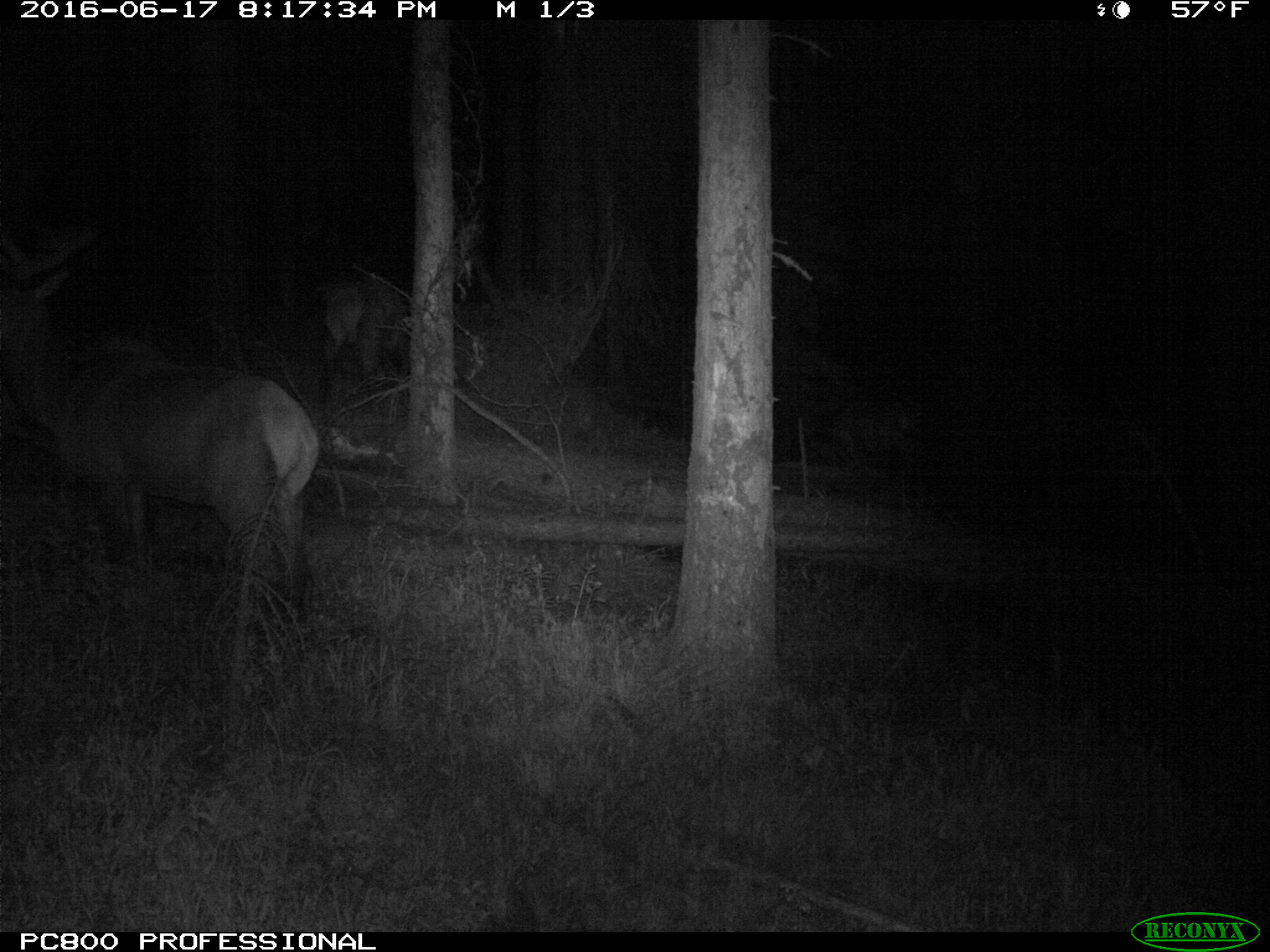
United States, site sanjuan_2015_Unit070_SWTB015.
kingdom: Animalia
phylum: Chordata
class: Mammalia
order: Artiodactyla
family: Cervidae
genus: Cervus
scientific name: Cervus elaphus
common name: red deer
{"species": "Cervus elaphus (red deer)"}